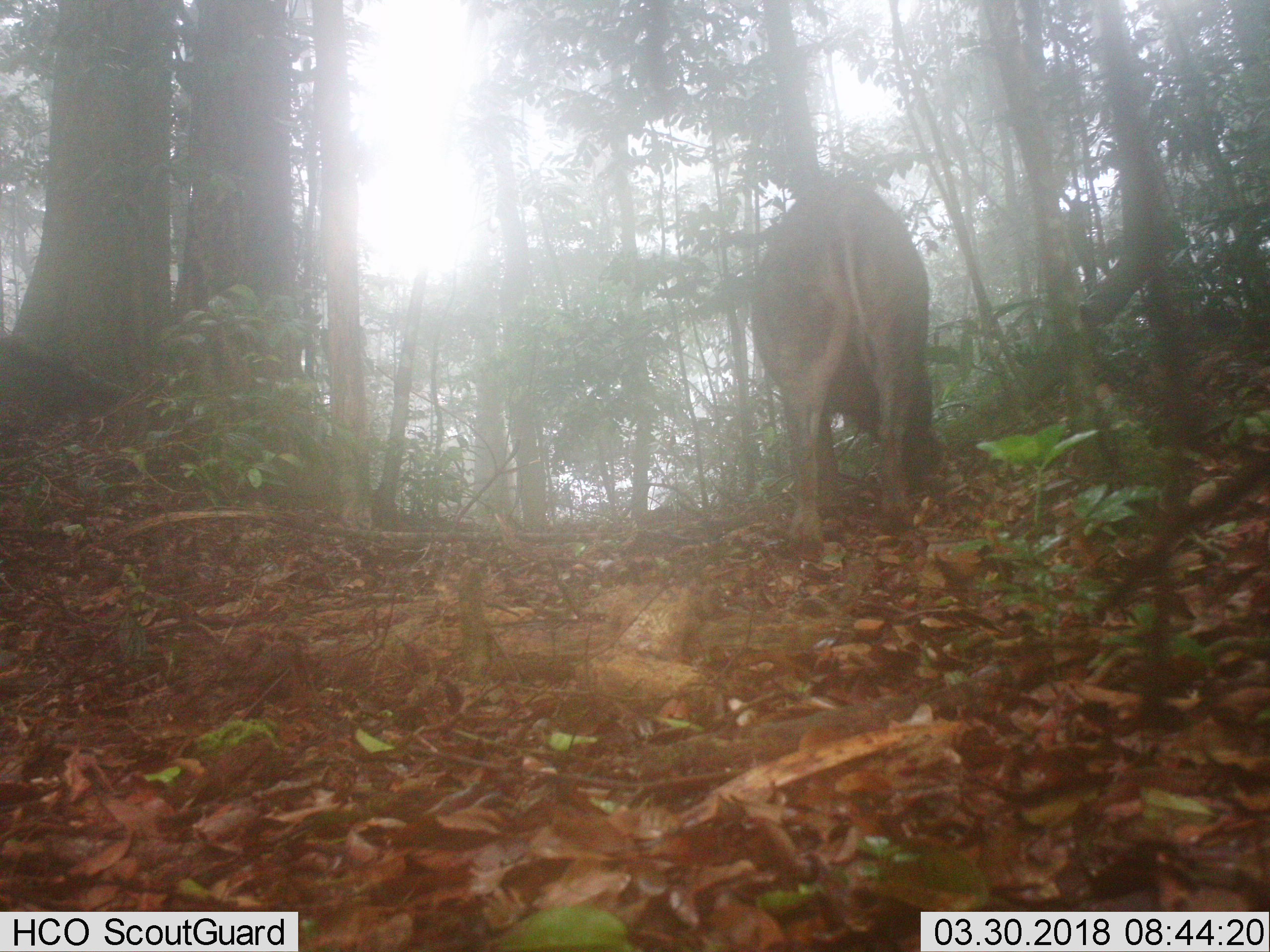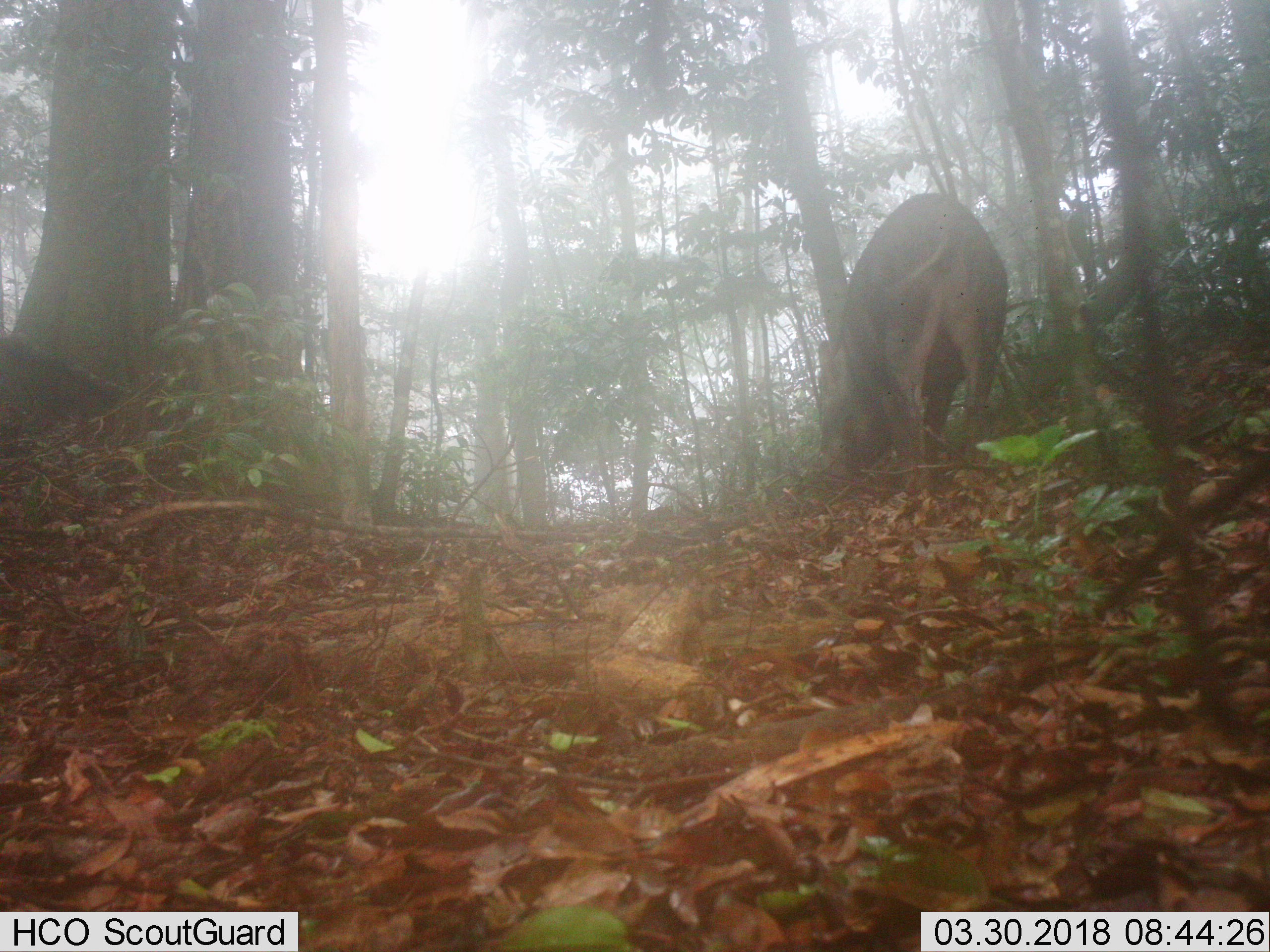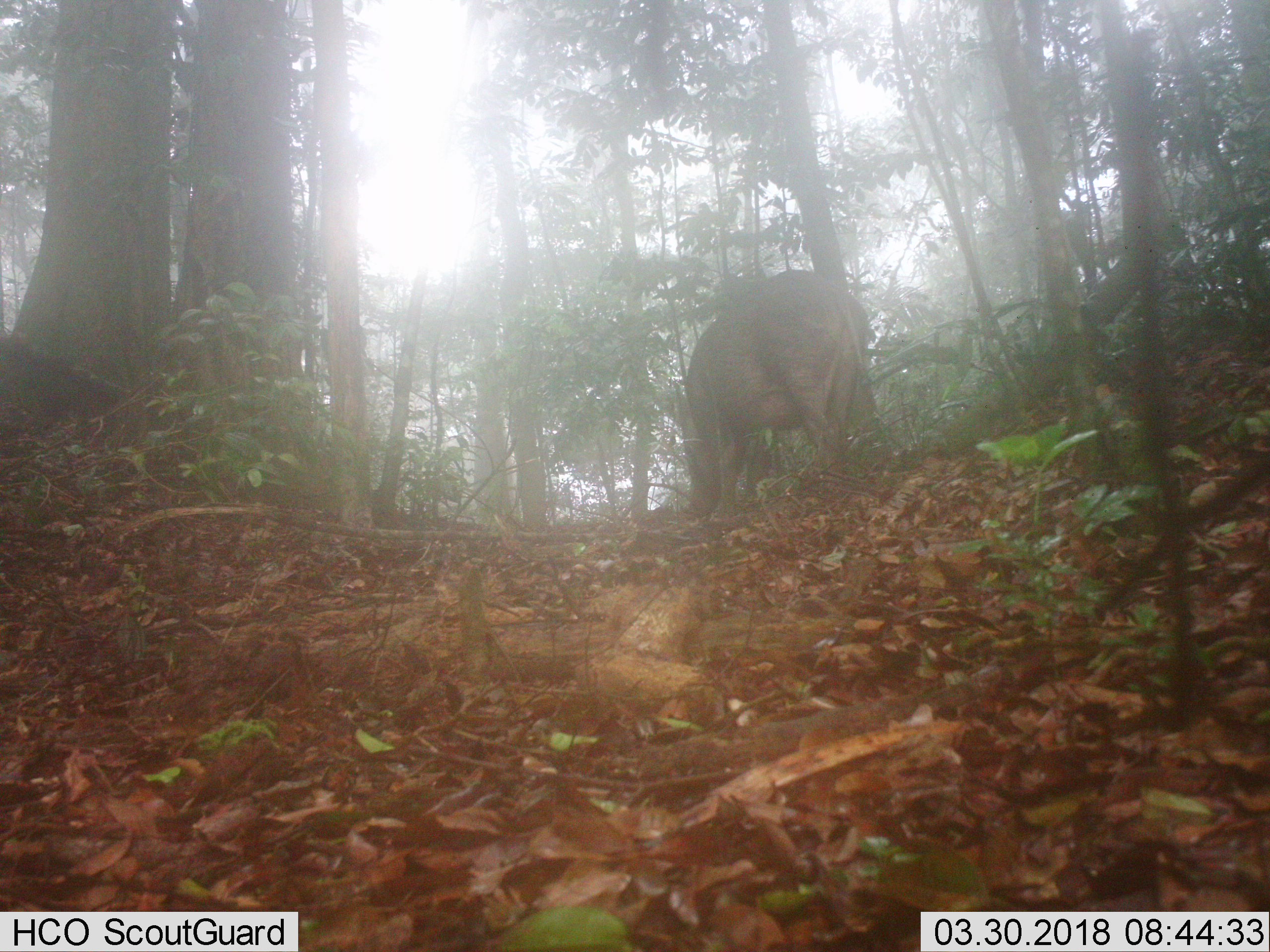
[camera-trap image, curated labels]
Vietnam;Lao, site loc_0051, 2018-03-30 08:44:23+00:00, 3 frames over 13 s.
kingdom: Animalia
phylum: Chordata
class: Mammalia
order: Artiodactyla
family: Suidae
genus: Sus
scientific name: Sus scrofa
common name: eurasian wild pig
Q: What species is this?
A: Eurasian wild pig (Sus scrofa).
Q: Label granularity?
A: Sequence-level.